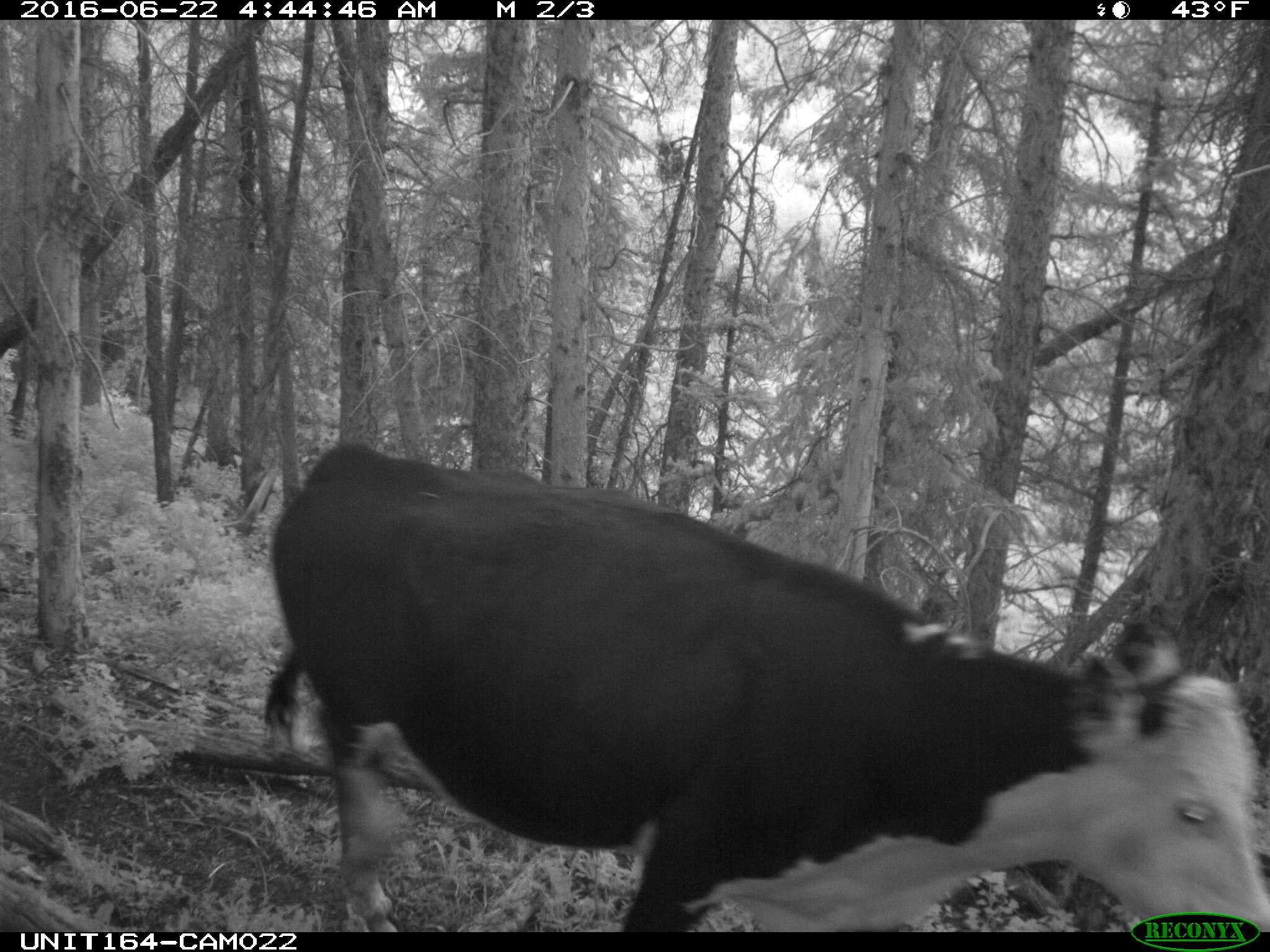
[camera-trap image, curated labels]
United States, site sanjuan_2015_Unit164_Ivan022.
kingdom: Animalia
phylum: Chordata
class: Mammalia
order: Artiodactyla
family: Bovidae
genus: Bos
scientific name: Bos taurus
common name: domestic cow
Bos taurus (domestic cow).